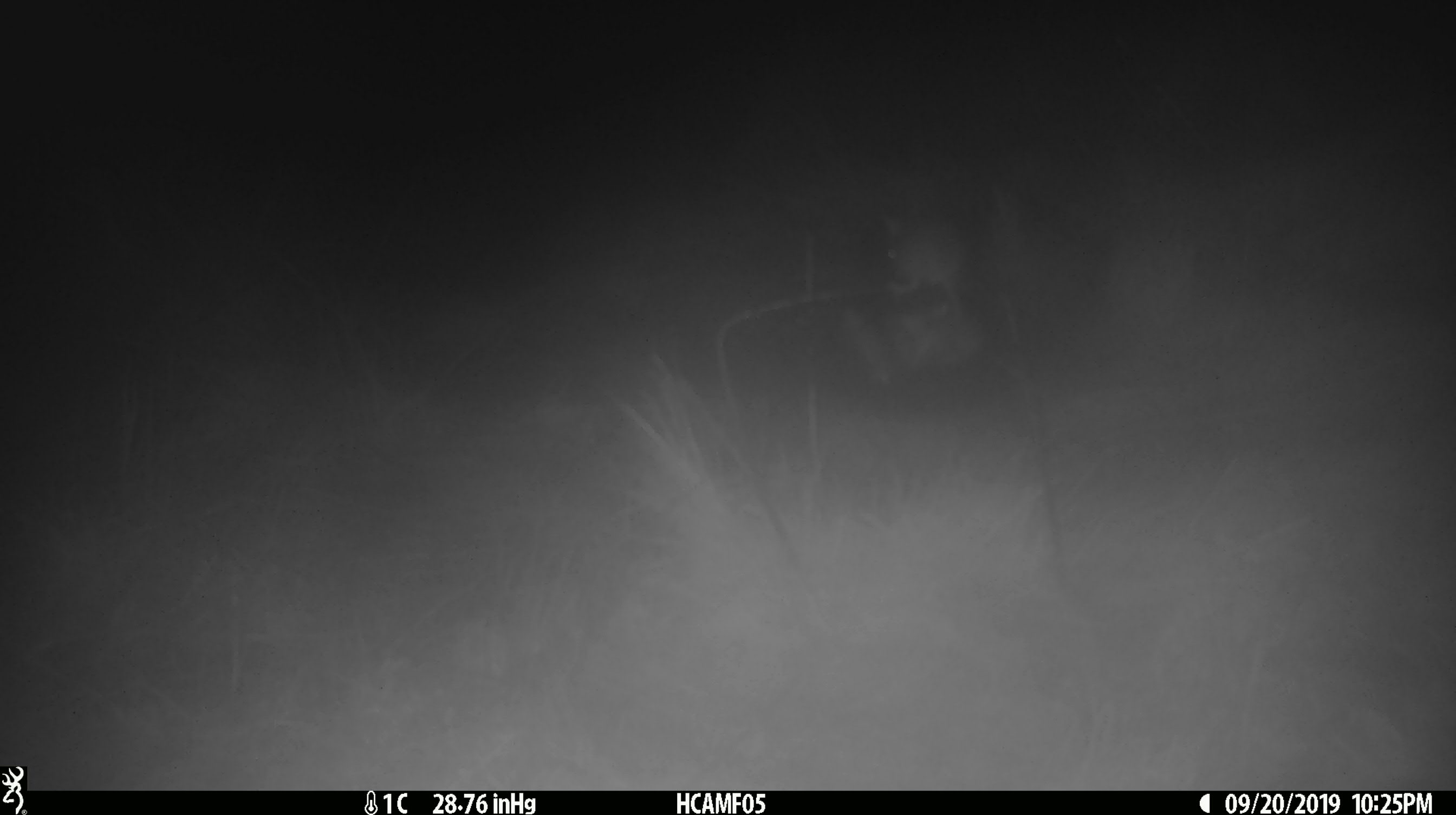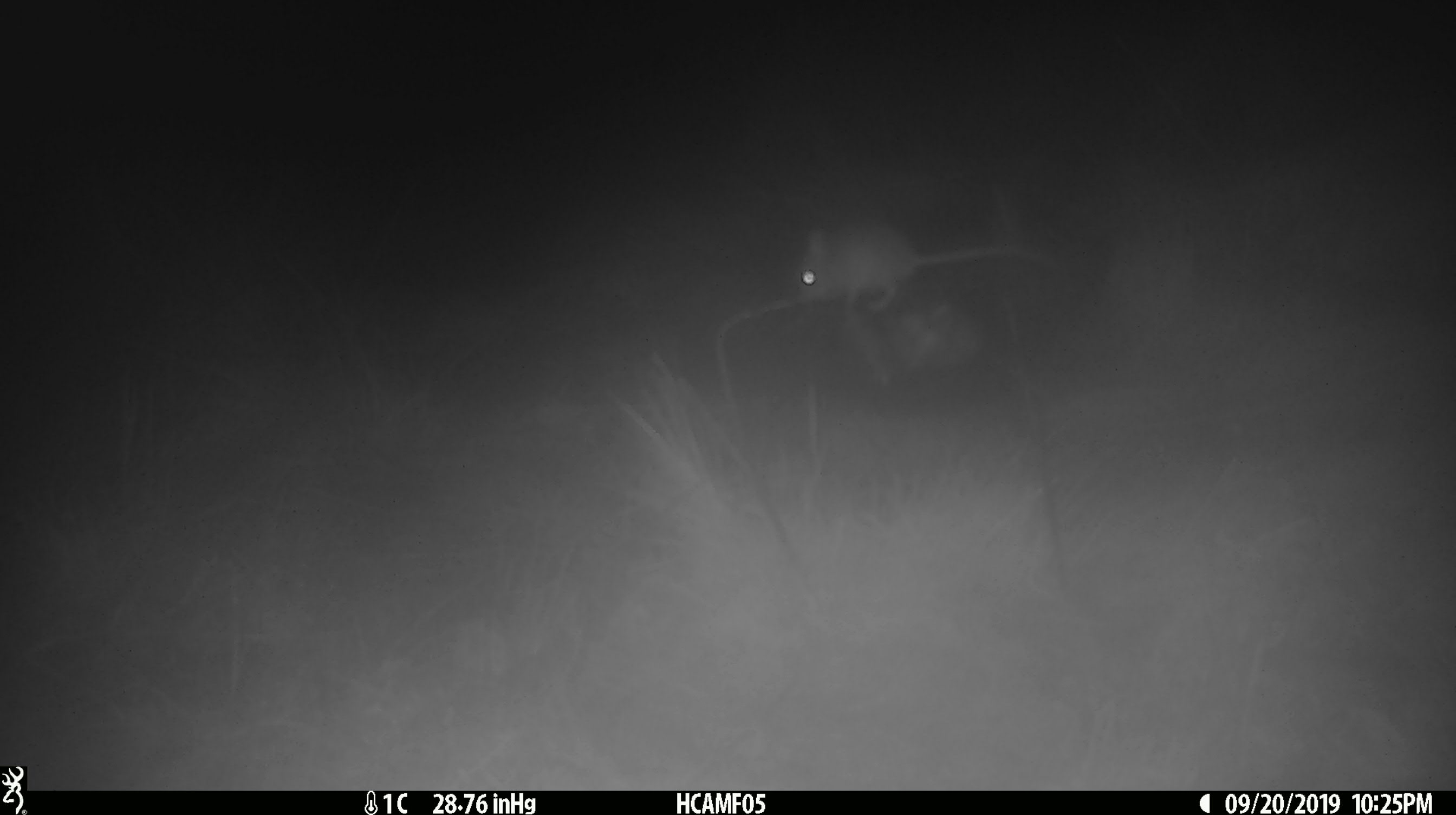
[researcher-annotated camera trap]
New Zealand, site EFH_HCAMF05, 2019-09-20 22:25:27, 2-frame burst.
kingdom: Animalia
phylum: Chordata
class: Mammalia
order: Rodentia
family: Muridae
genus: Mus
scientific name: Mus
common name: mouse